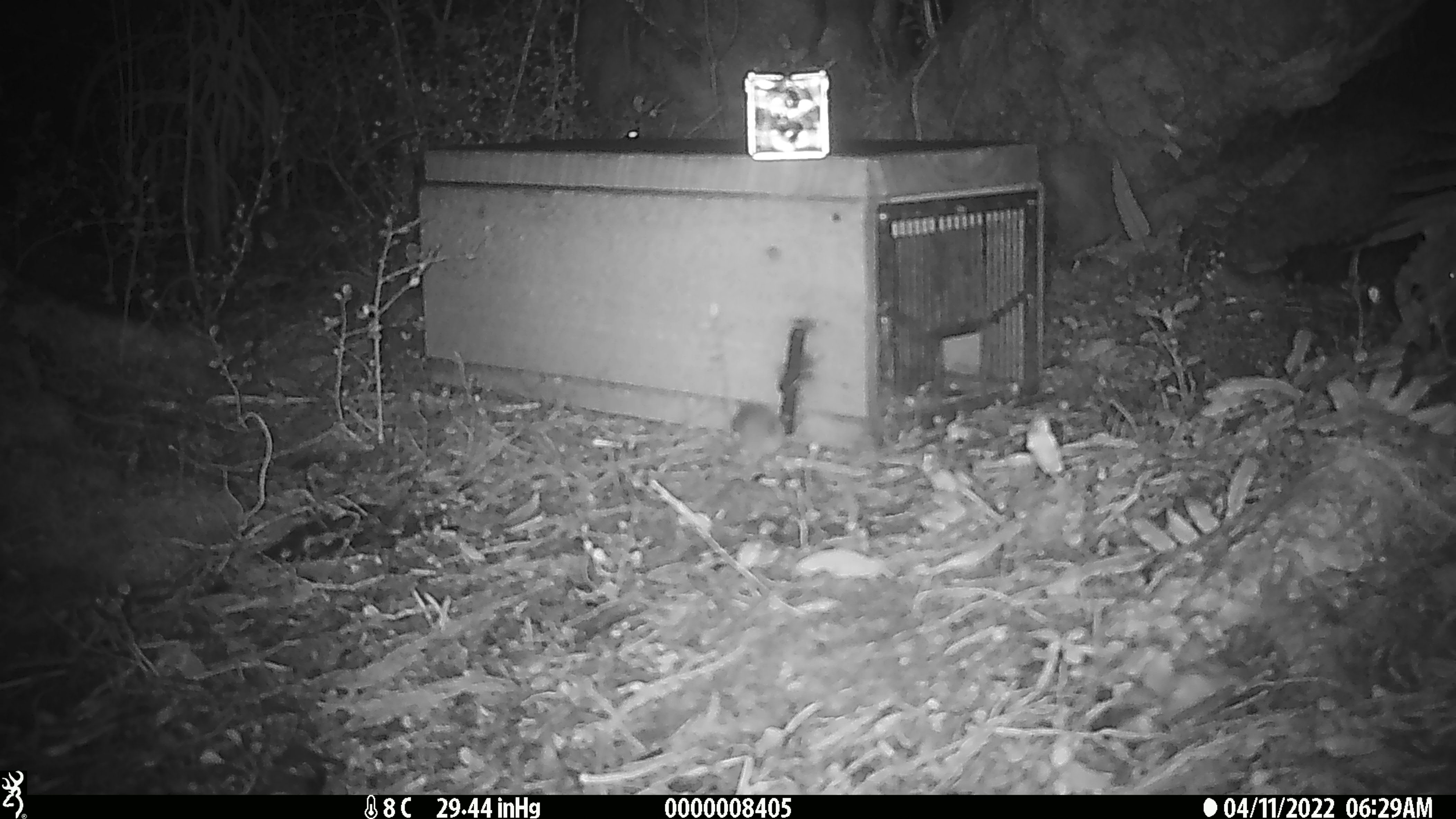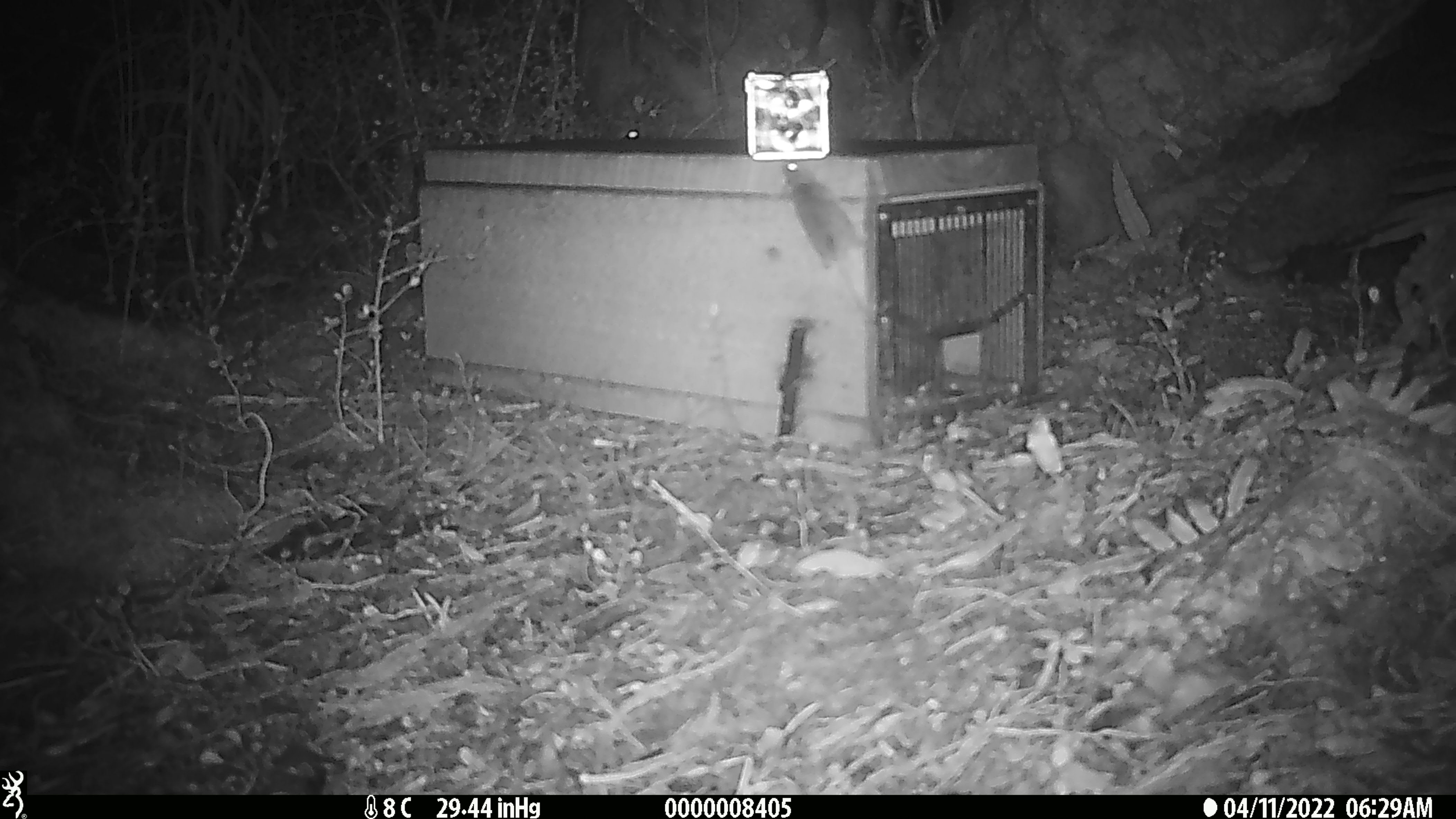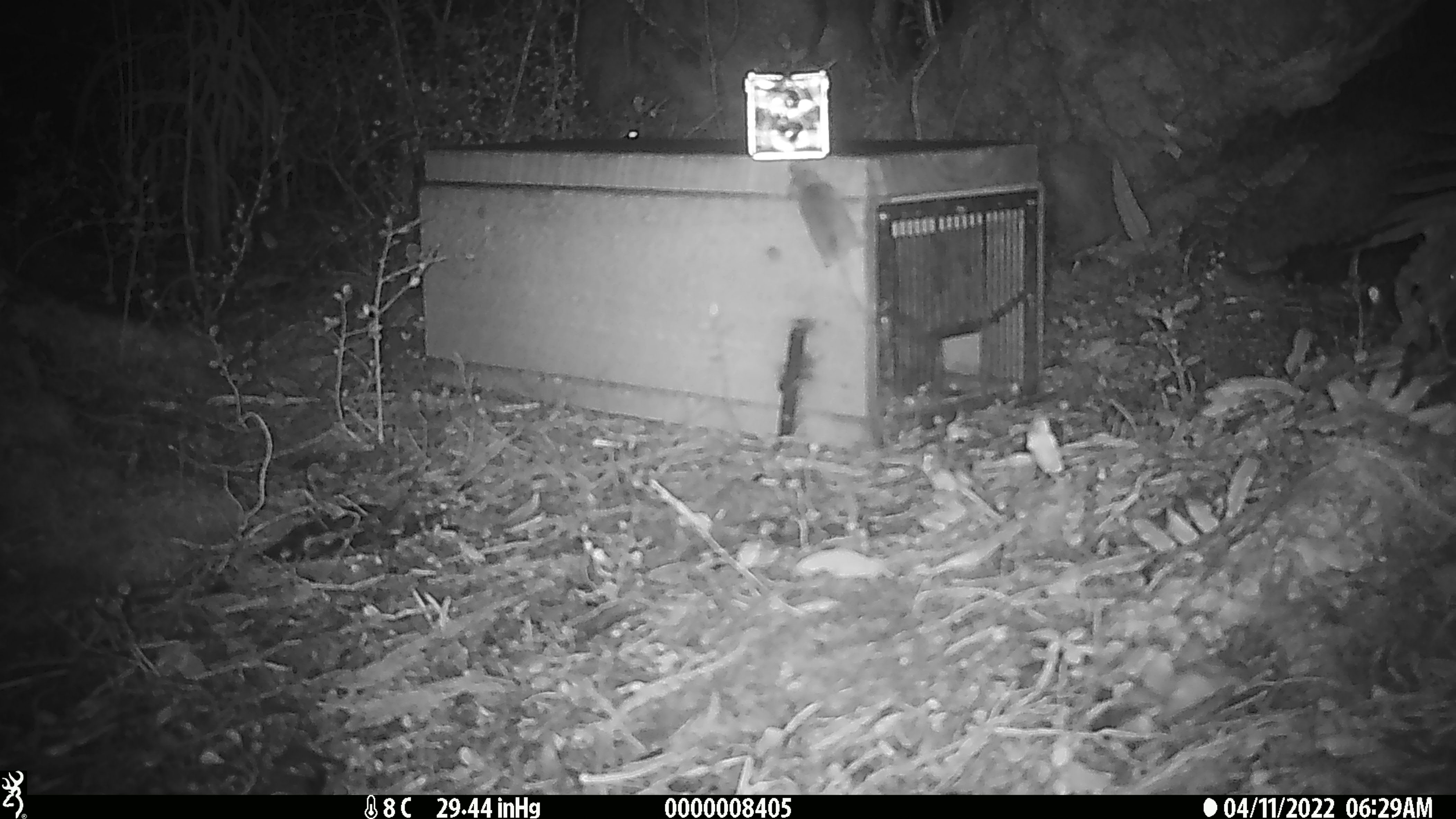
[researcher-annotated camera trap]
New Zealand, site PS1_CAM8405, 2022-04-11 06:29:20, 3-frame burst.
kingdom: Animalia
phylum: Chordata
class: Mammalia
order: Rodentia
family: Muridae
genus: Mus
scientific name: Mus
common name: mouse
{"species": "mouse (Mus)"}